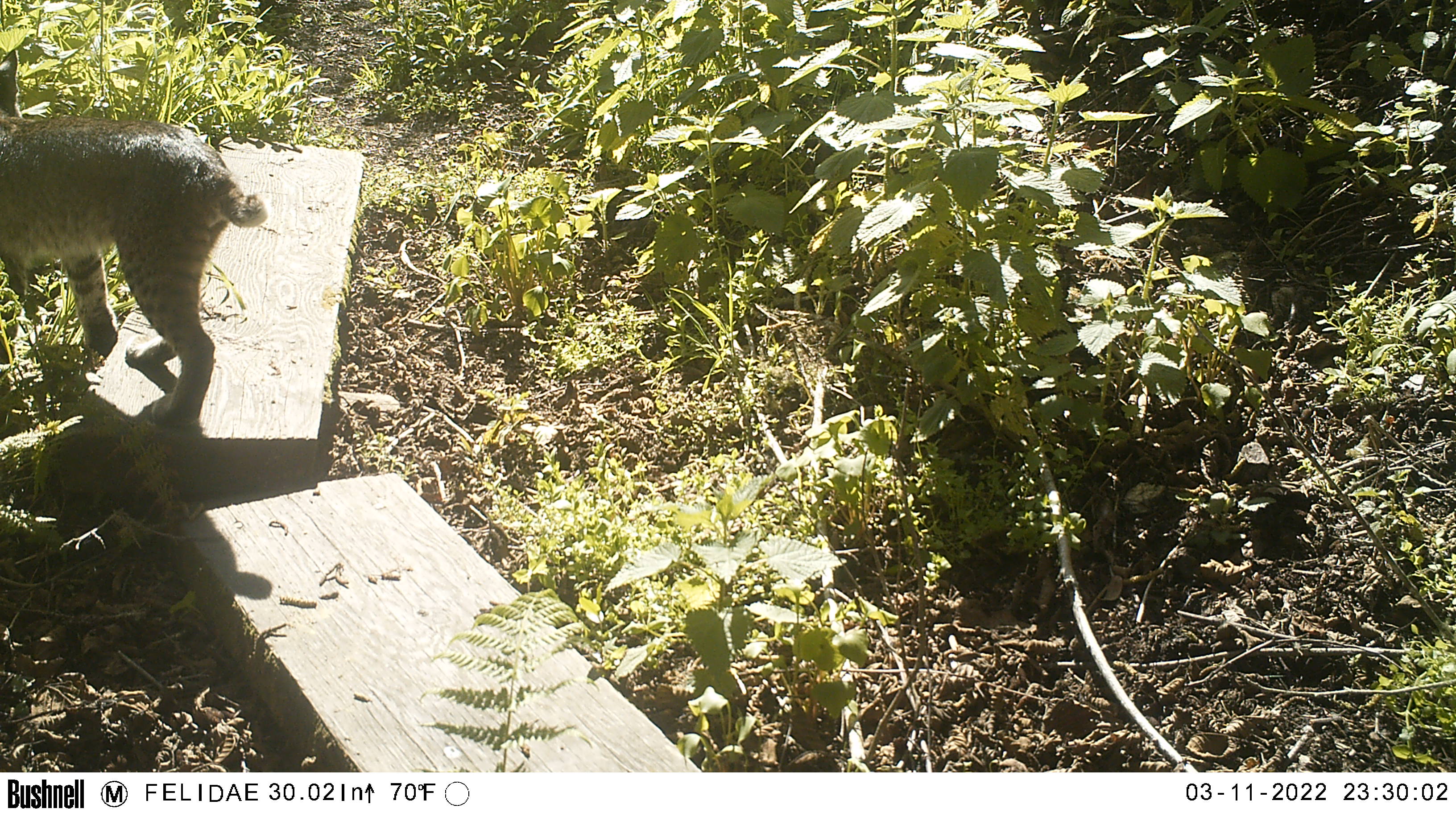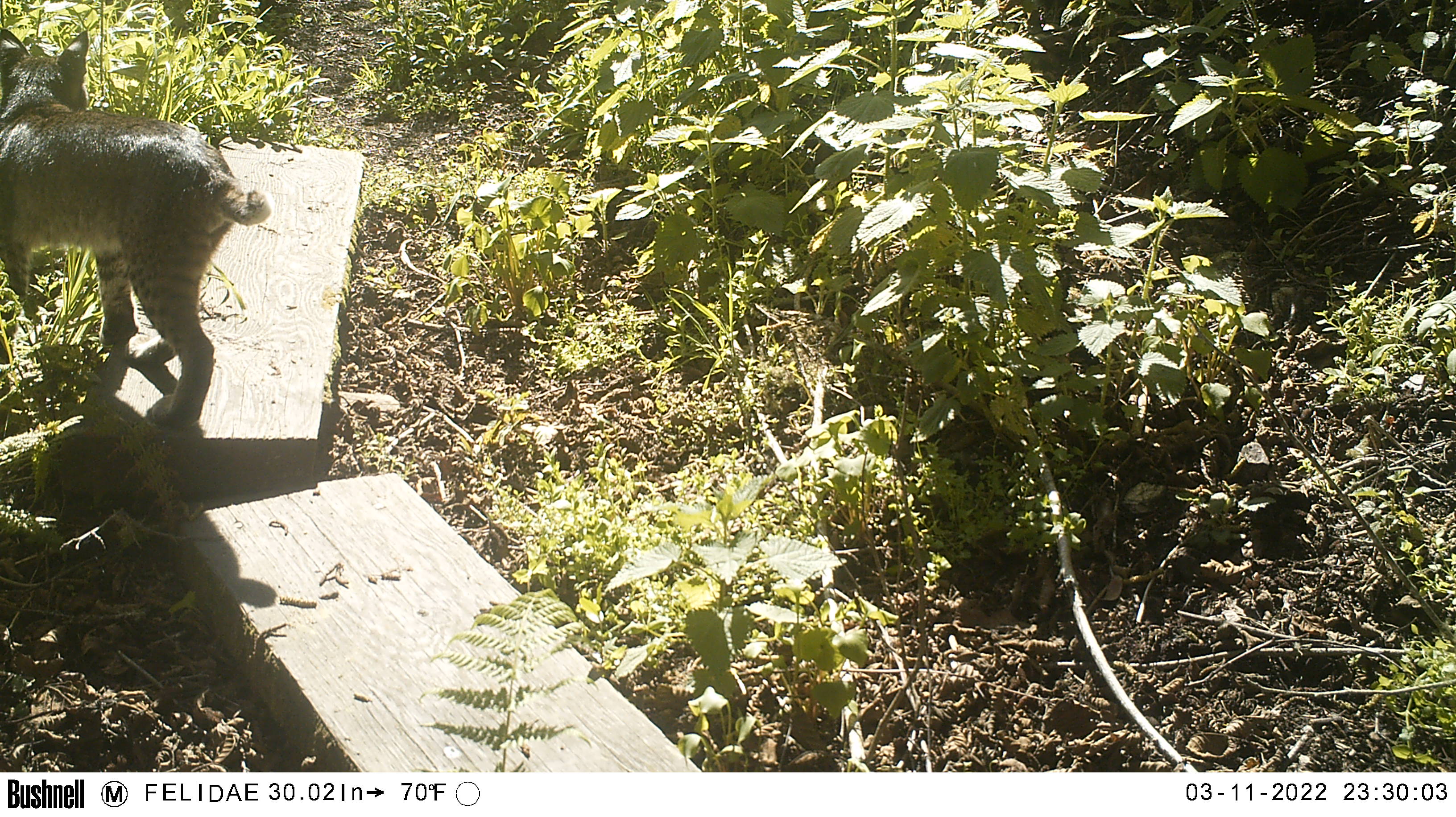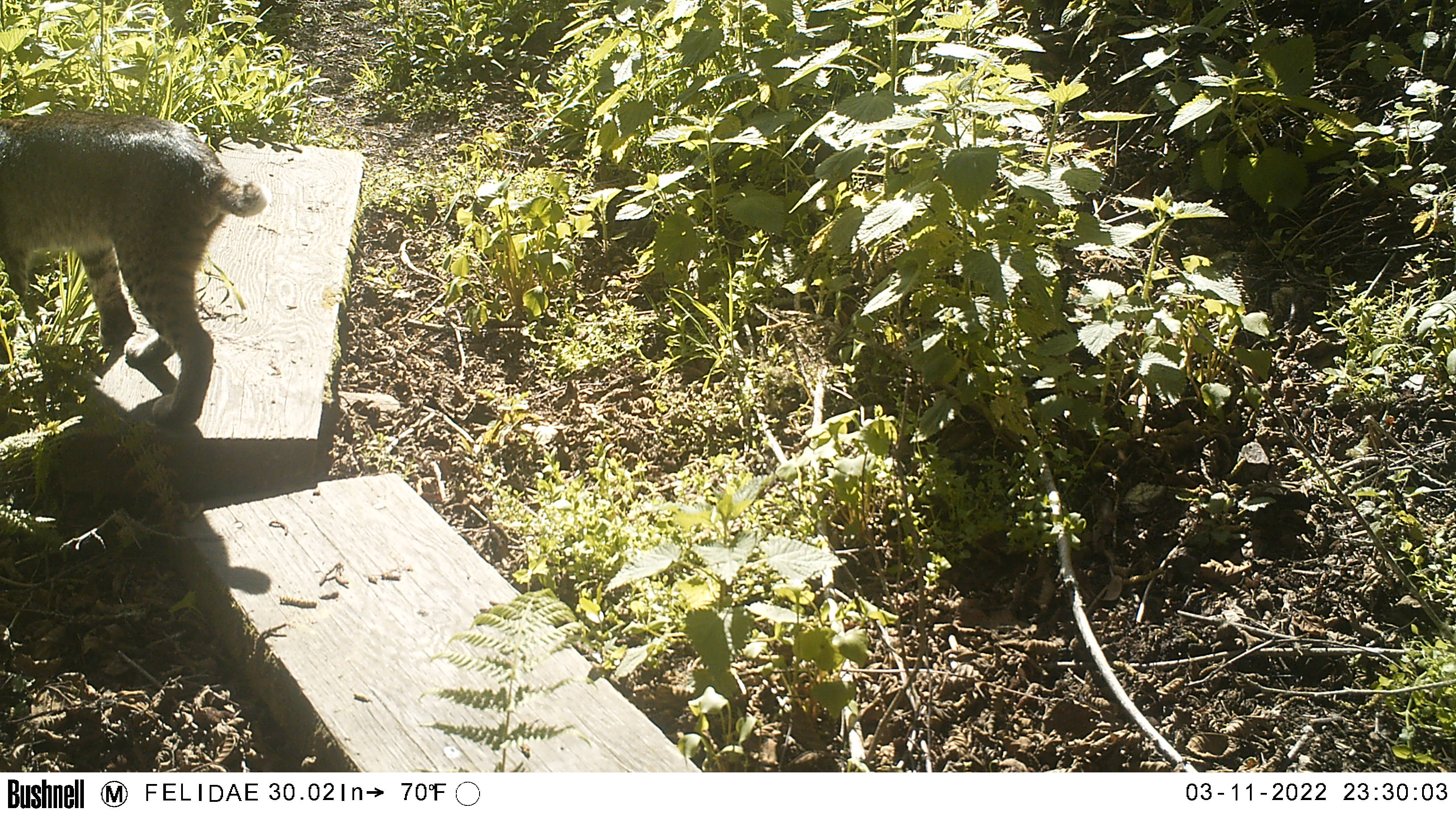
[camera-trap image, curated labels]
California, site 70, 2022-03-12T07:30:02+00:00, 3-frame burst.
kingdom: Animalia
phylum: Chordata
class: Mammalia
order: Carnivora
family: Felidae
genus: Lynx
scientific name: Lynx rufus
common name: bobcat